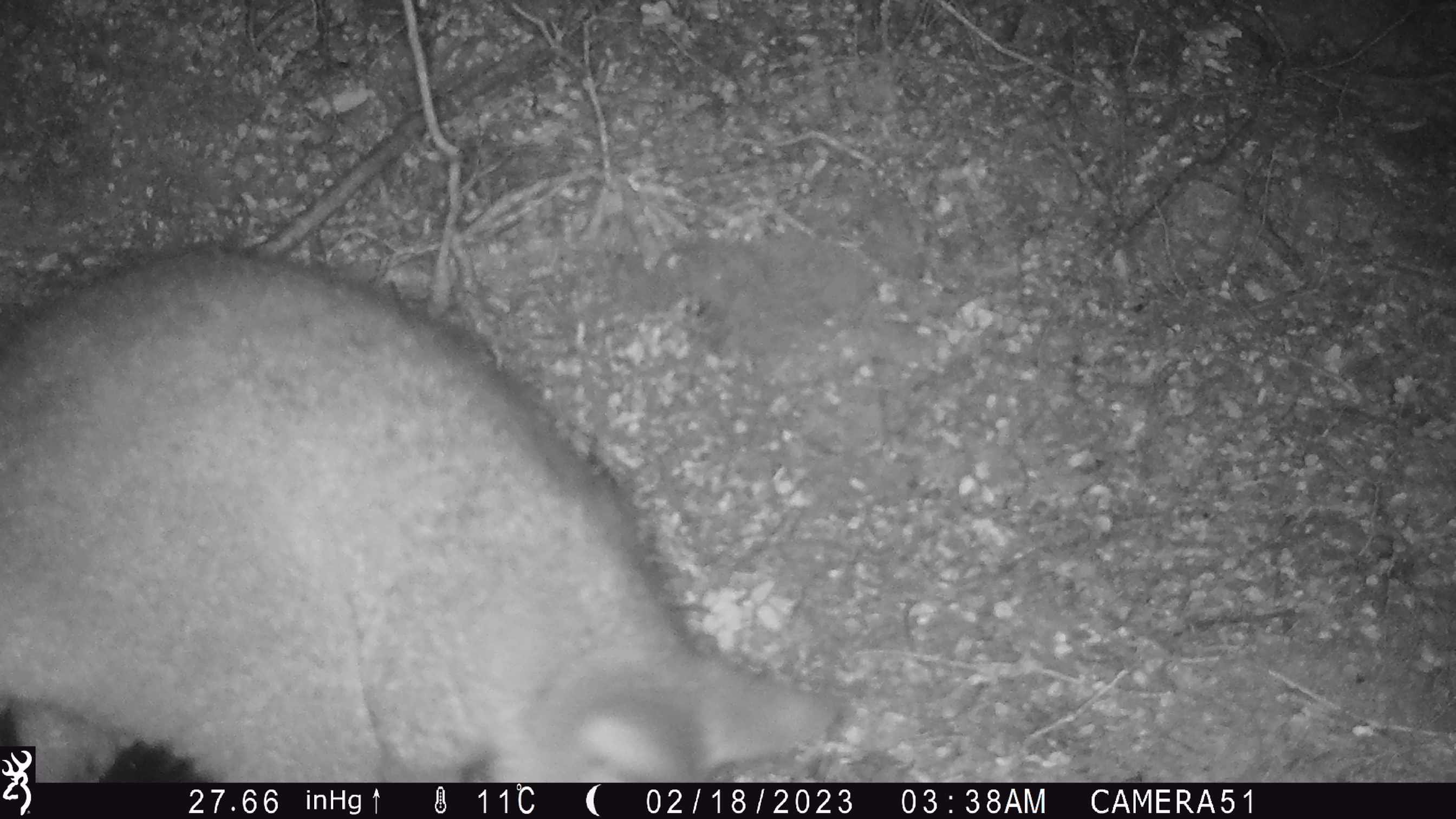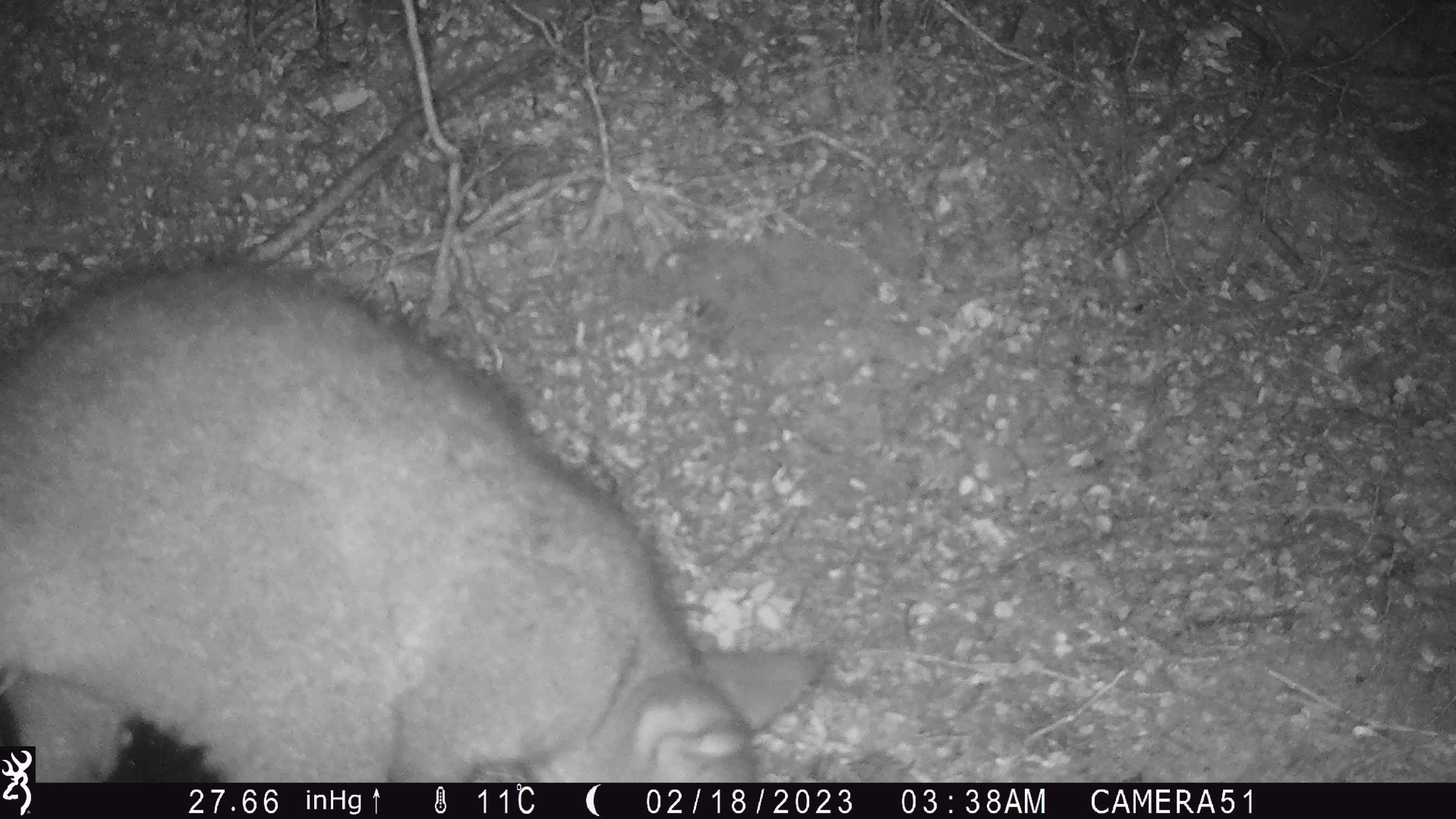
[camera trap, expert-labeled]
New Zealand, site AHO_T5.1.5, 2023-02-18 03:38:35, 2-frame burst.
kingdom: Animalia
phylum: Chordata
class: Mammalia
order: Carnivora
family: Mustelidae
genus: Mustela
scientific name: Mustela erminea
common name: stoat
Stoat (Mustela erminea).